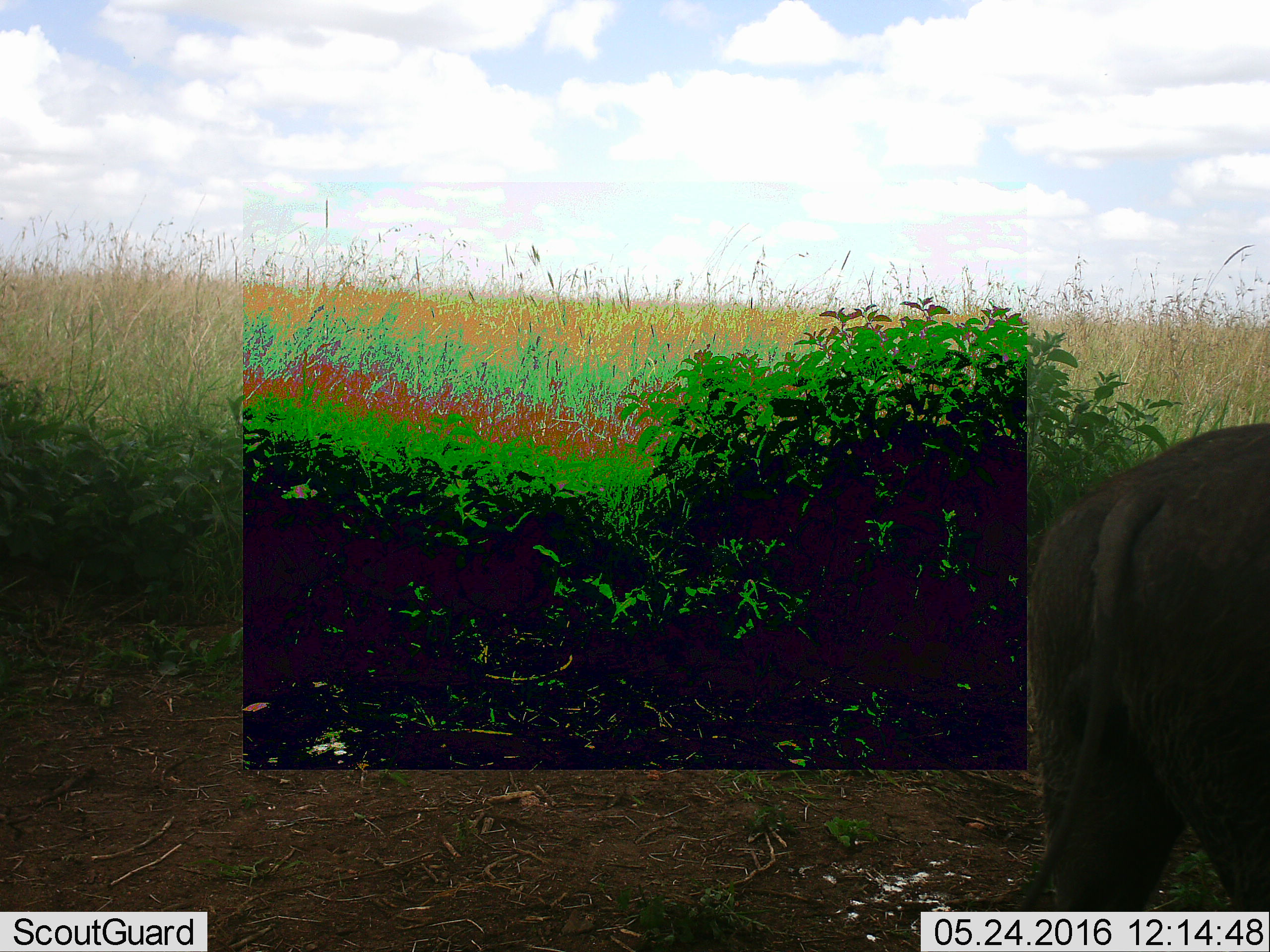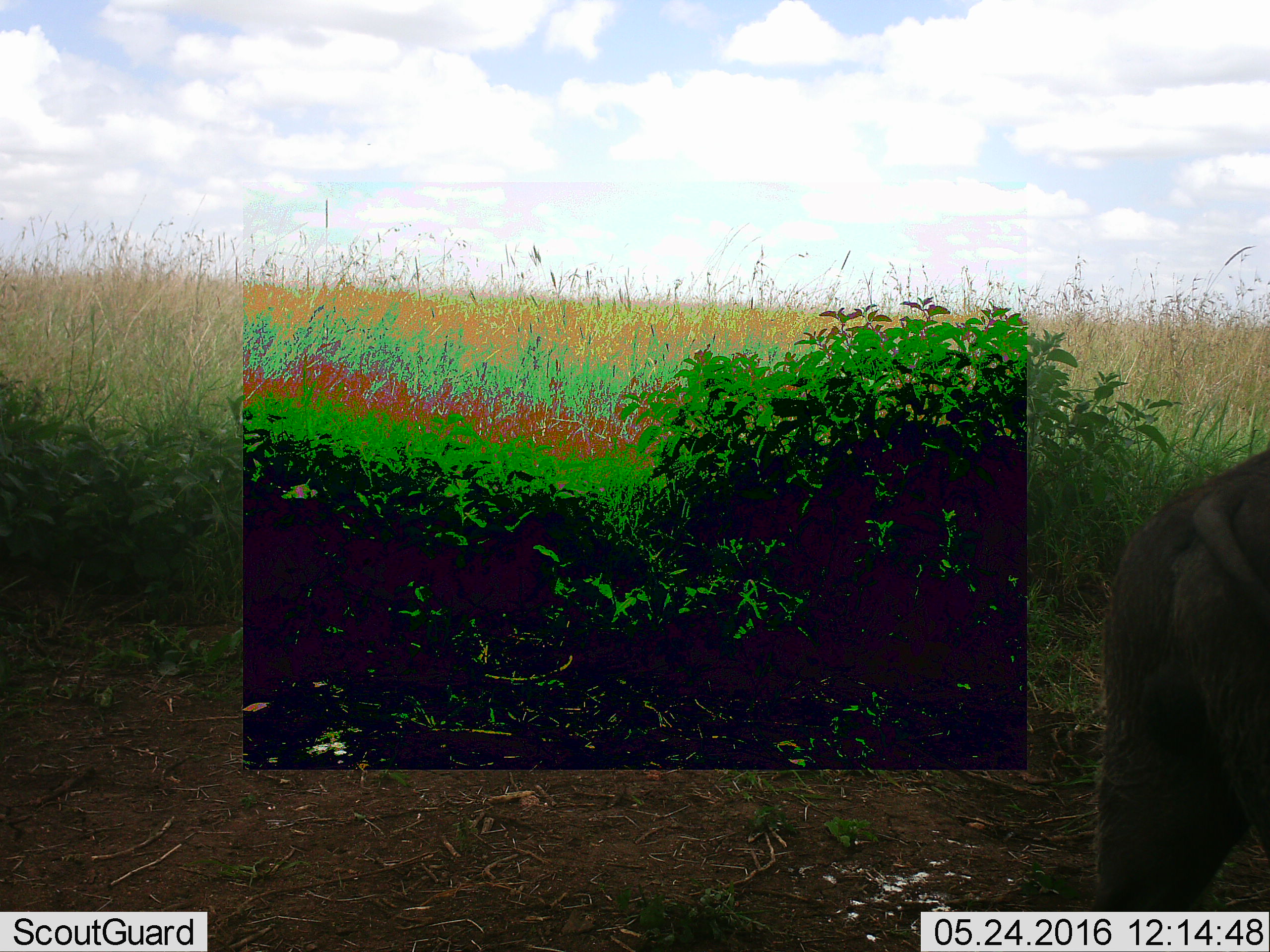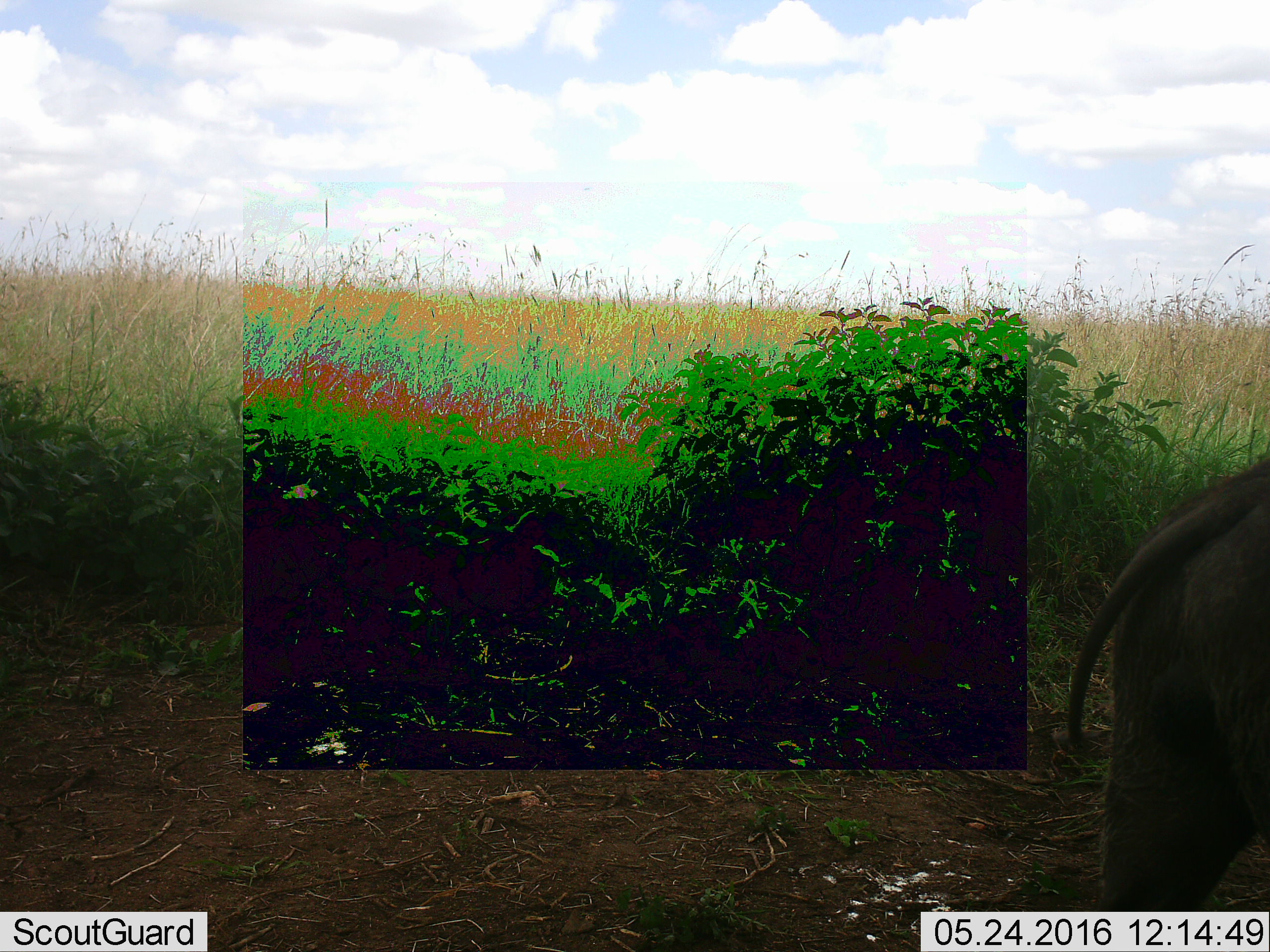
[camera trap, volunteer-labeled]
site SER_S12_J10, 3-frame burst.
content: unidentified animal